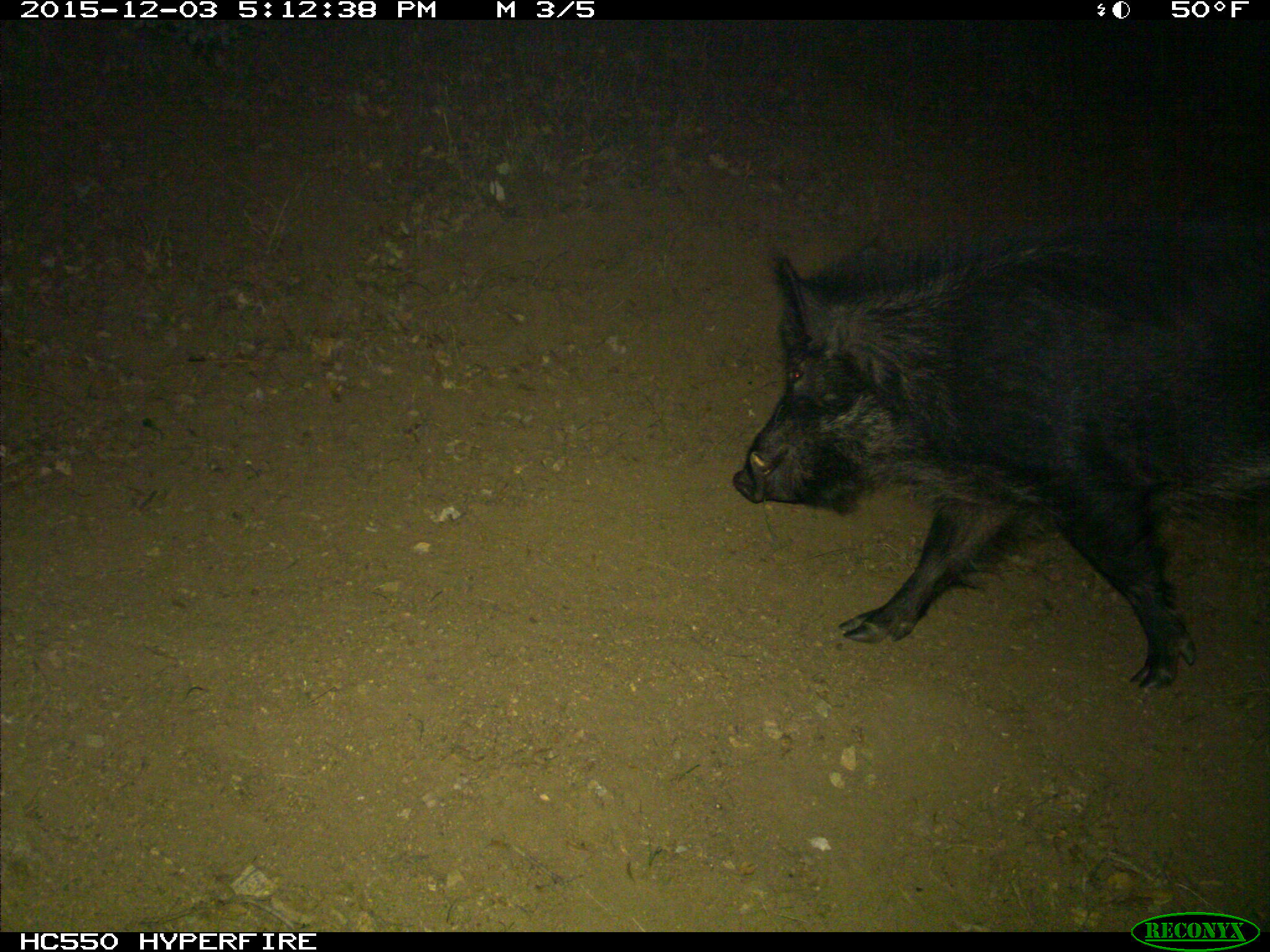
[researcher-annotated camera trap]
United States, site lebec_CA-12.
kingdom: Animalia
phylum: Chordata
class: Mammalia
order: Artiodactyla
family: Suidae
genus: Sus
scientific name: Sus scrofa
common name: wild boar